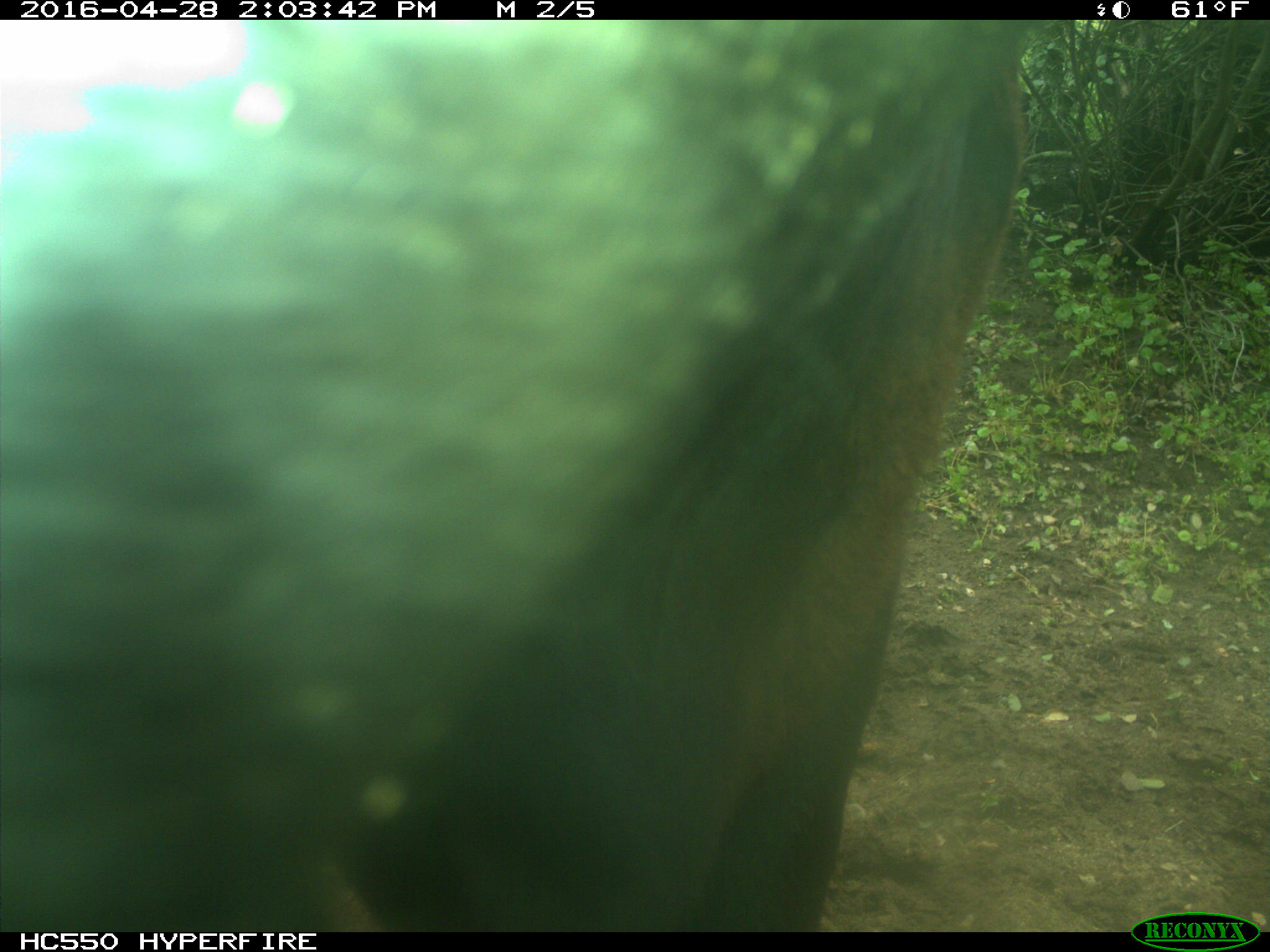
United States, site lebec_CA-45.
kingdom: Animalia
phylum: Chordata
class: Mammalia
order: Artiodactyla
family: Bovidae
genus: Bos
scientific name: Bos taurus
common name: domestic cow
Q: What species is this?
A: Bos taurus (domestic cow).